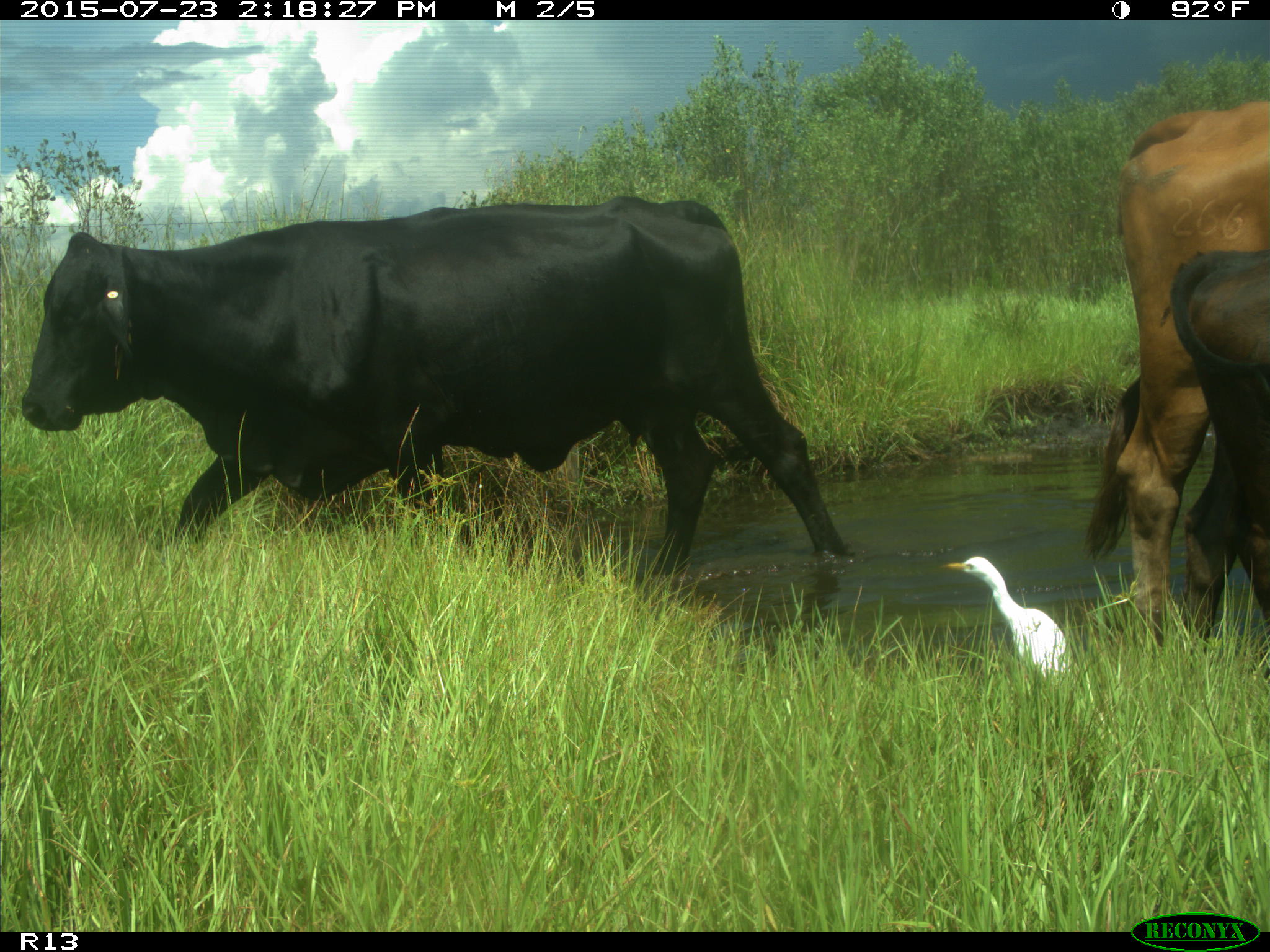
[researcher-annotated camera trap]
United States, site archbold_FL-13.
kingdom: Animalia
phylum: Chordata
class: Mammalia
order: Artiodactyla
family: Bovidae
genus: Bos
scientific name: Bos taurus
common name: domestic cow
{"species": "Bos taurus (domestic cow)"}